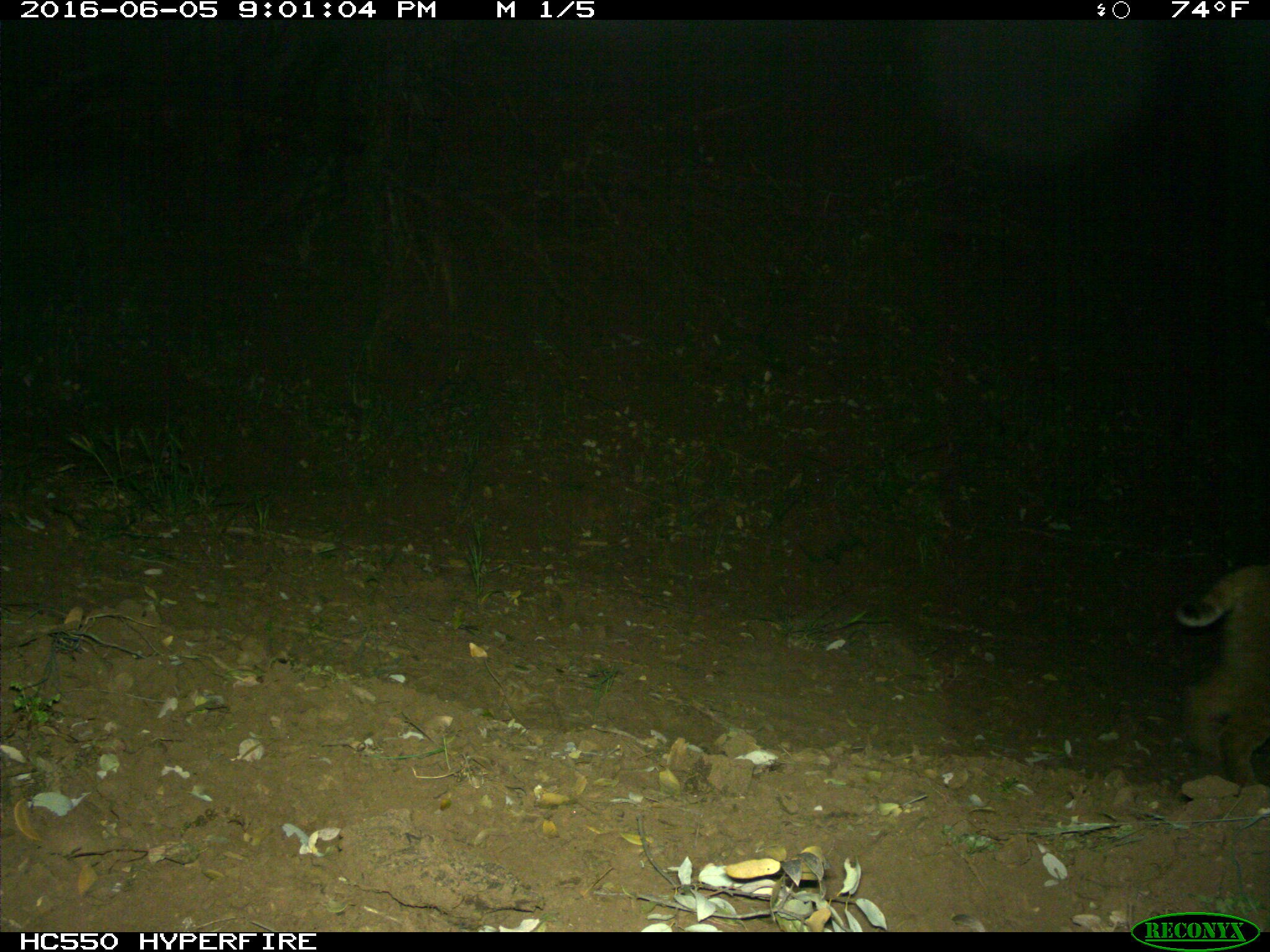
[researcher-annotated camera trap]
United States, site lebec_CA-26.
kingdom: Animalia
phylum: Chordata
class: Mammalia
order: Carnivora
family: Felidae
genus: Lynx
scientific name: Lynx rufus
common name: bobcat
Lynx rufus (bobcat).